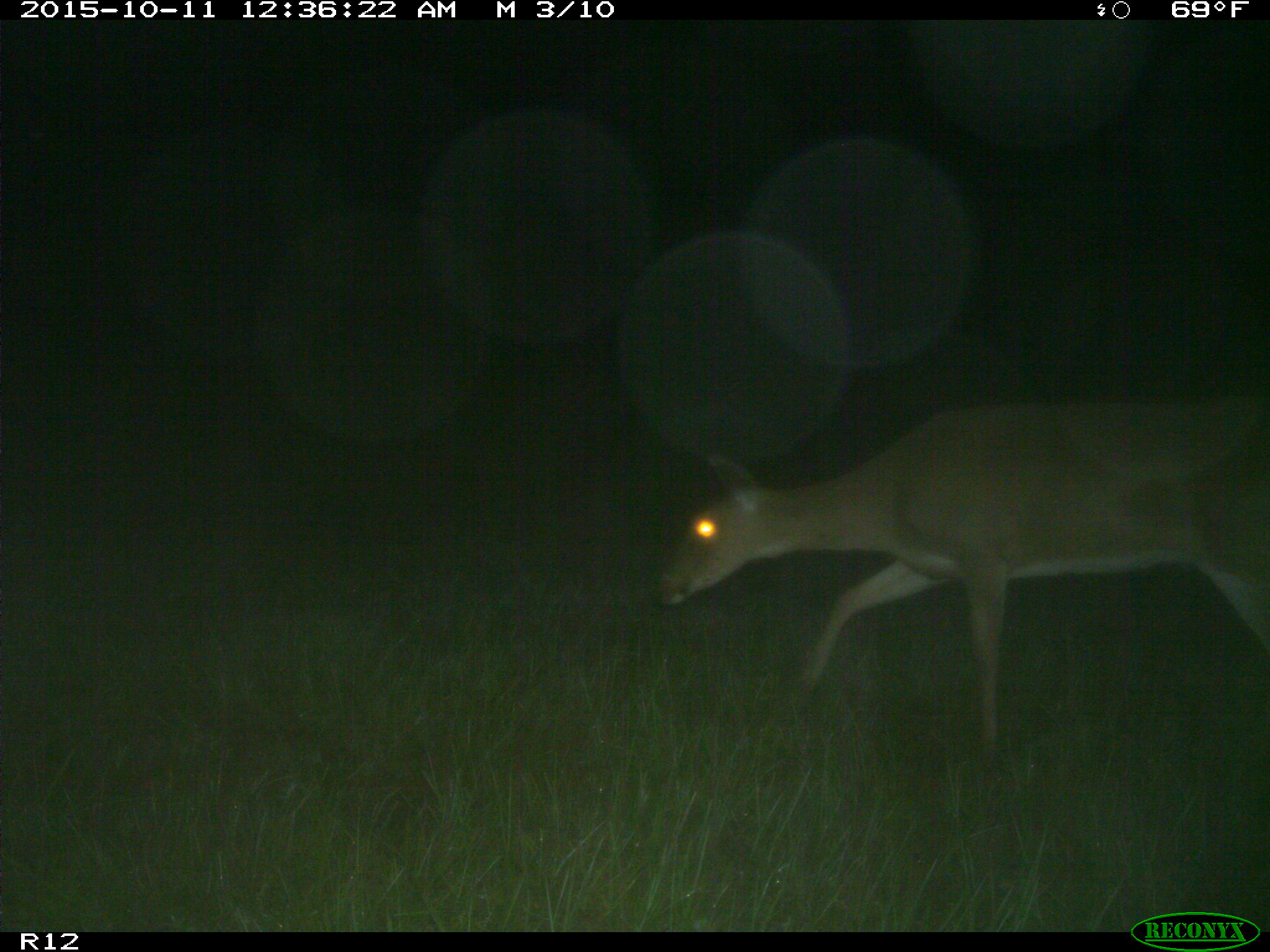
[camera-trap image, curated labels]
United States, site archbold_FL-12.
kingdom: Animalia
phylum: Chordata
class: Mammalia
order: Artiodactyla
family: Cervidae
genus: Odocoileus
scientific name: Odocoileus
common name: deer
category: unidentified deer